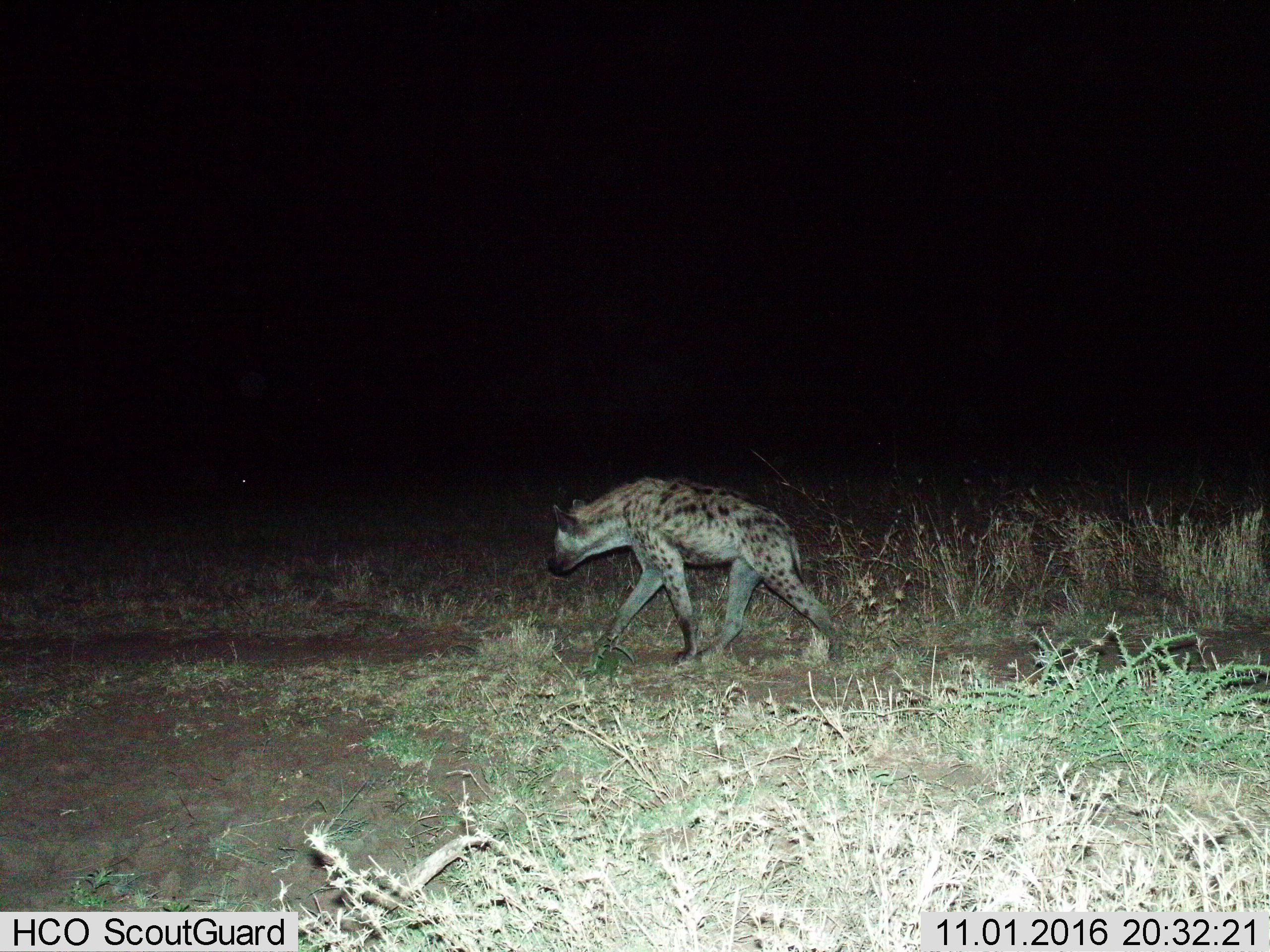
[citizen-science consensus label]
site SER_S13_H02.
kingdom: Animalia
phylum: Chordata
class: Mammalia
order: Carnivora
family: Hyaenidae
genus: Crocuta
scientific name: Crocuta crocuta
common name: spotted hyena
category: hyenaspotted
Hyenaspotted (spotted hyena) (Crocuta crocuta), count 1. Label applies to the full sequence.